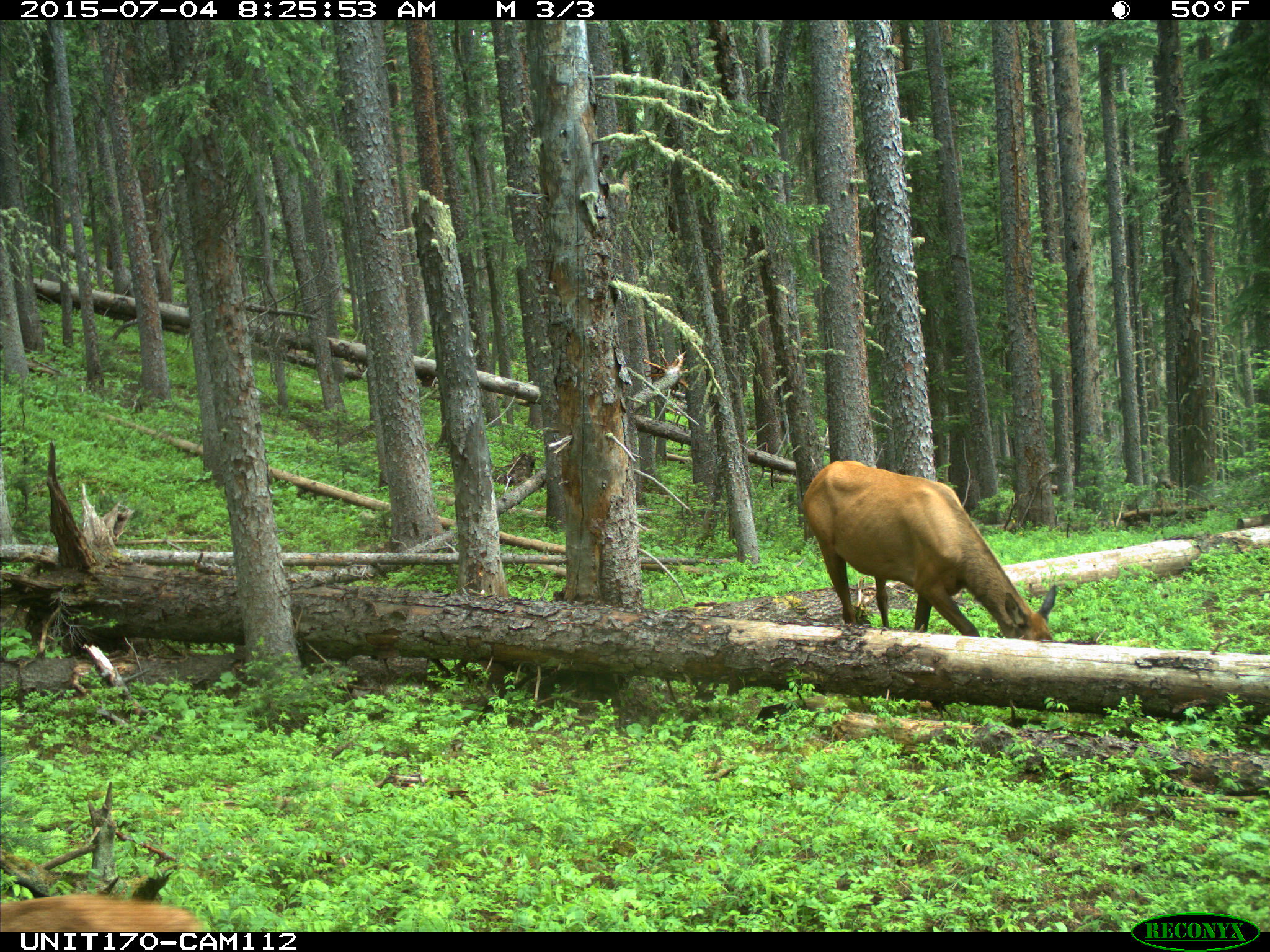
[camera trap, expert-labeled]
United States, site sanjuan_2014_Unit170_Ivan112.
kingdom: Animalia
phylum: Chordata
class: Mammalia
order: Artiodactyla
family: Cervidae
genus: Cervus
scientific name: Cervus elaphus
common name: red deer